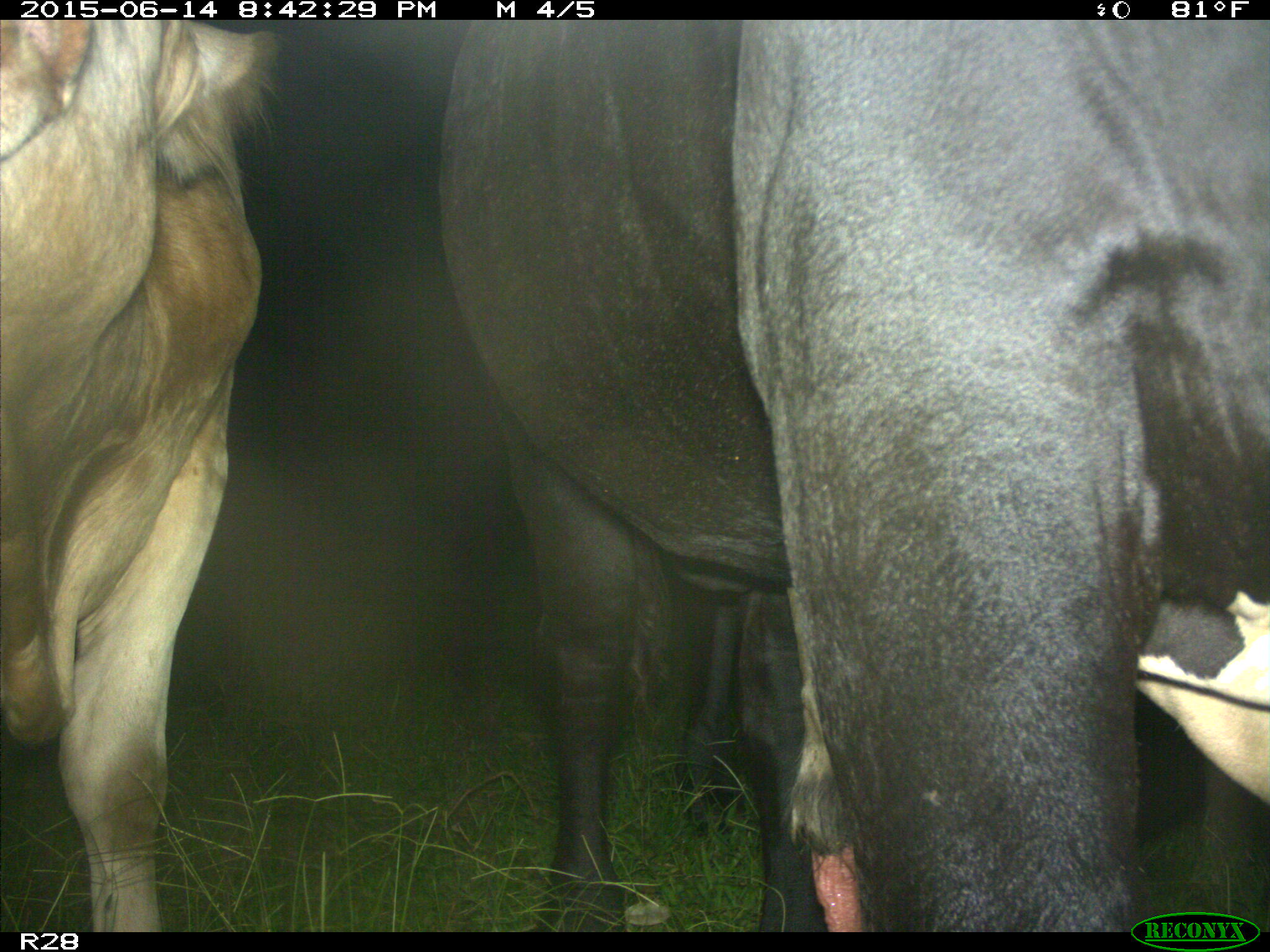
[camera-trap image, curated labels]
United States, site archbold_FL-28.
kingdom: Animalia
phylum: Chordata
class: Mammalia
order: Artiodactyla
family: Bovidae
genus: Bos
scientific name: Bos taurus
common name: domestic cow